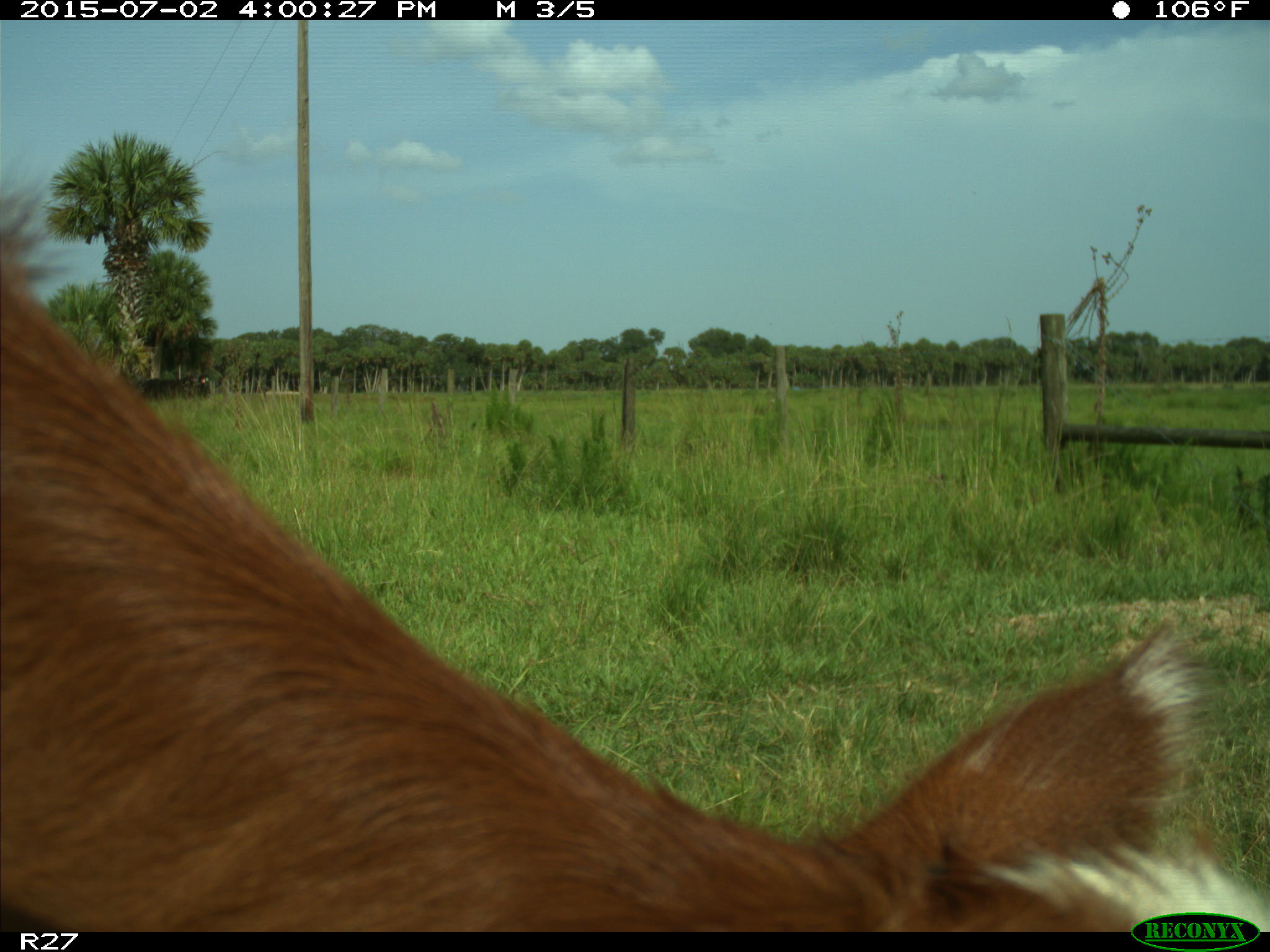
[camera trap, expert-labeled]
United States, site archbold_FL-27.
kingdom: Animalia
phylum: Chordata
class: Mammalia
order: Artiodactyla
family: Bovidae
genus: Bos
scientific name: Bos taurus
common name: domestic cow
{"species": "Bos taurus (domestic cow)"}